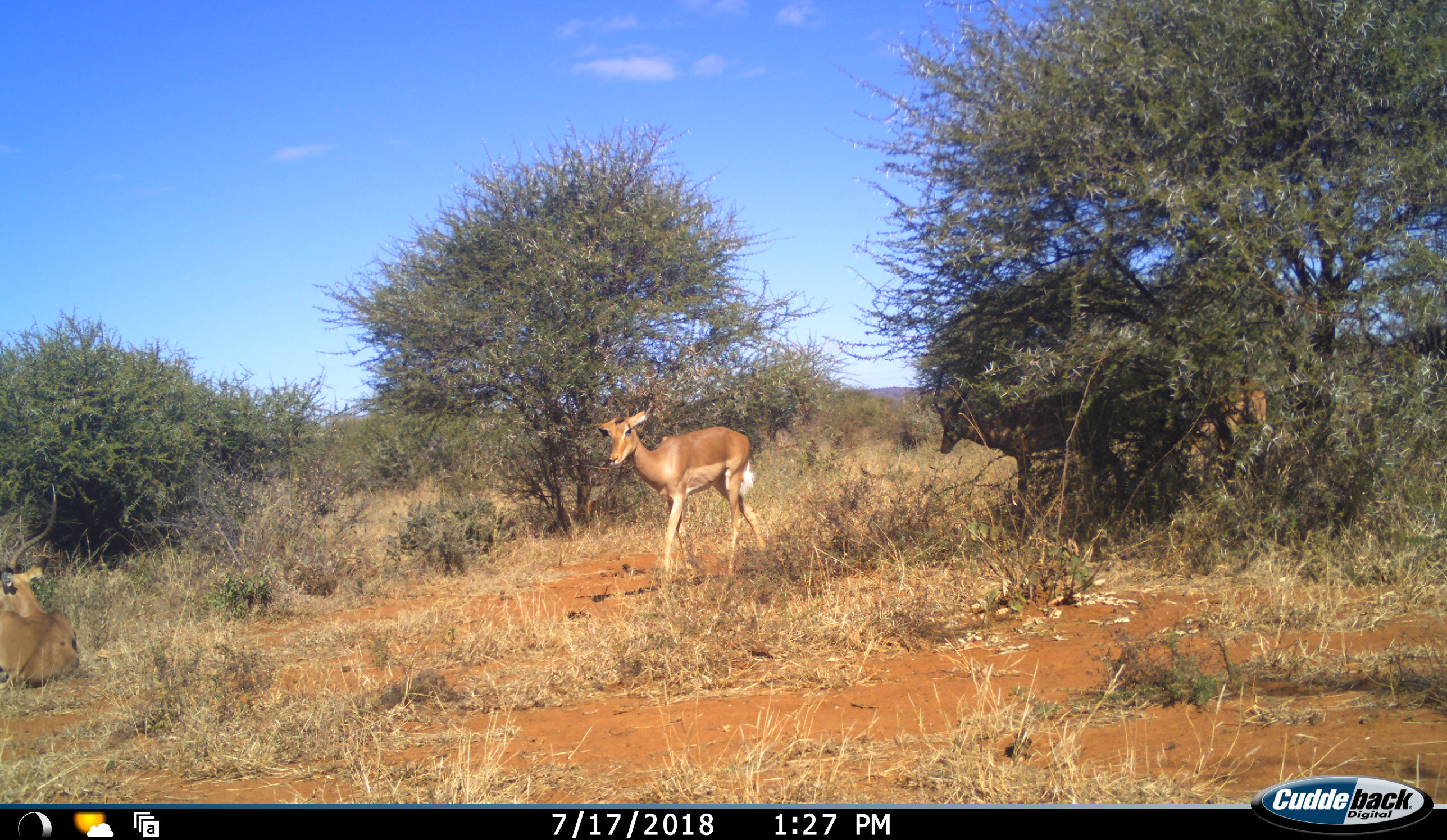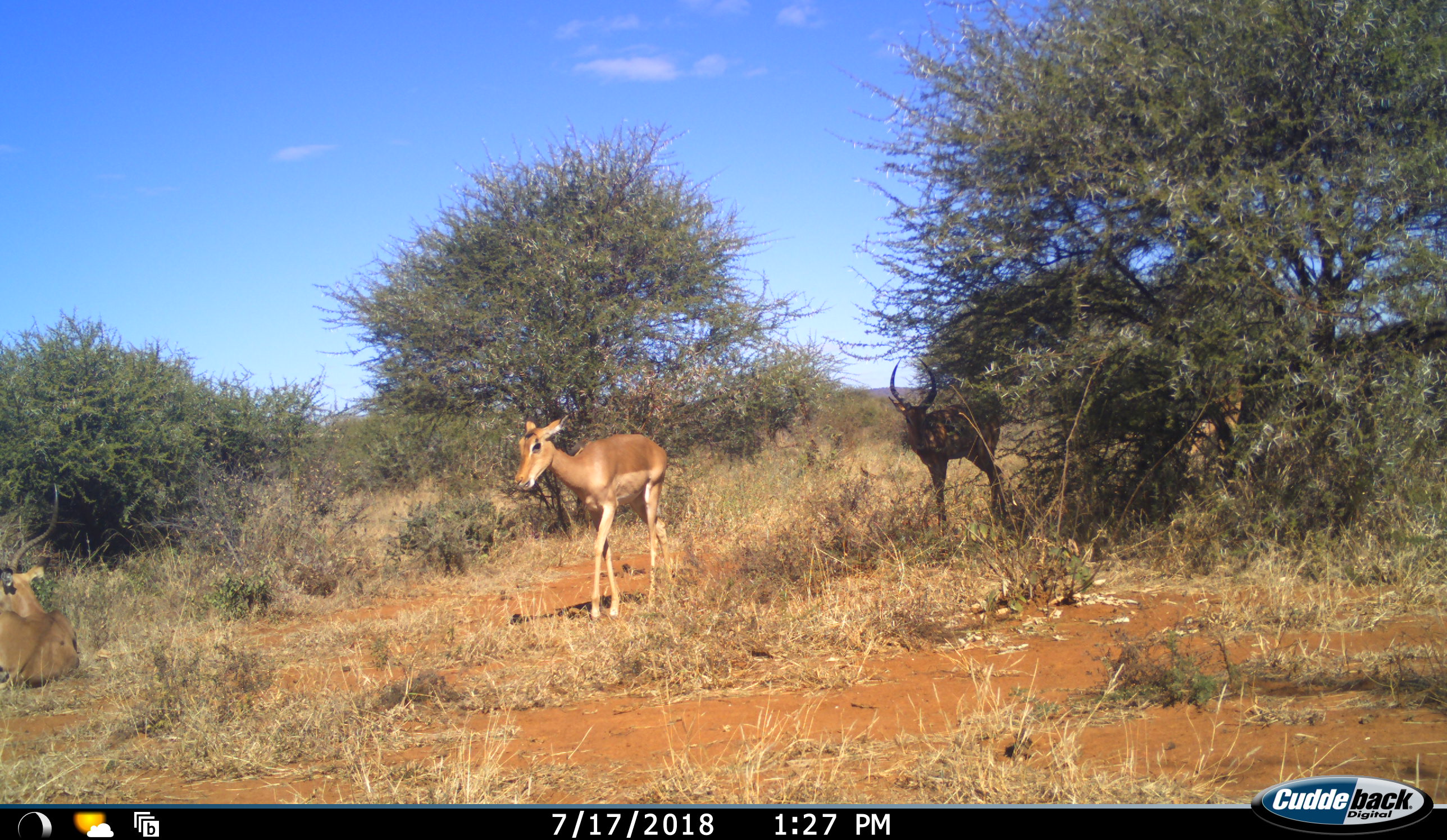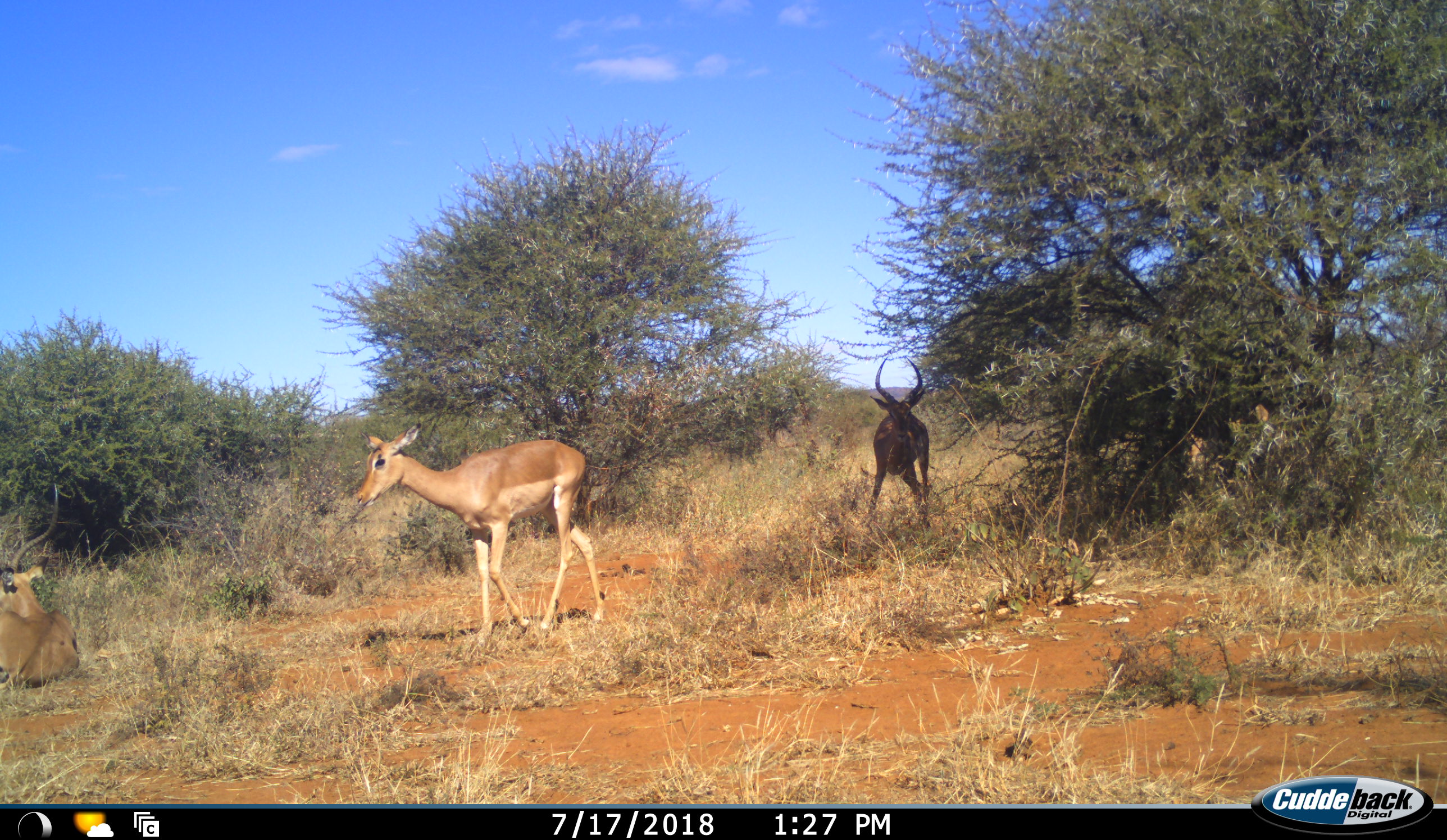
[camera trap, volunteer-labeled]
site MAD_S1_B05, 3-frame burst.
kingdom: Animalia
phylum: Chordata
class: Mammalia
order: Artiodactyla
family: Bovidae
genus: Aepyceros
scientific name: Aepyceros melampus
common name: impala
Impala (Aepyceros melampus), count 4. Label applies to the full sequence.